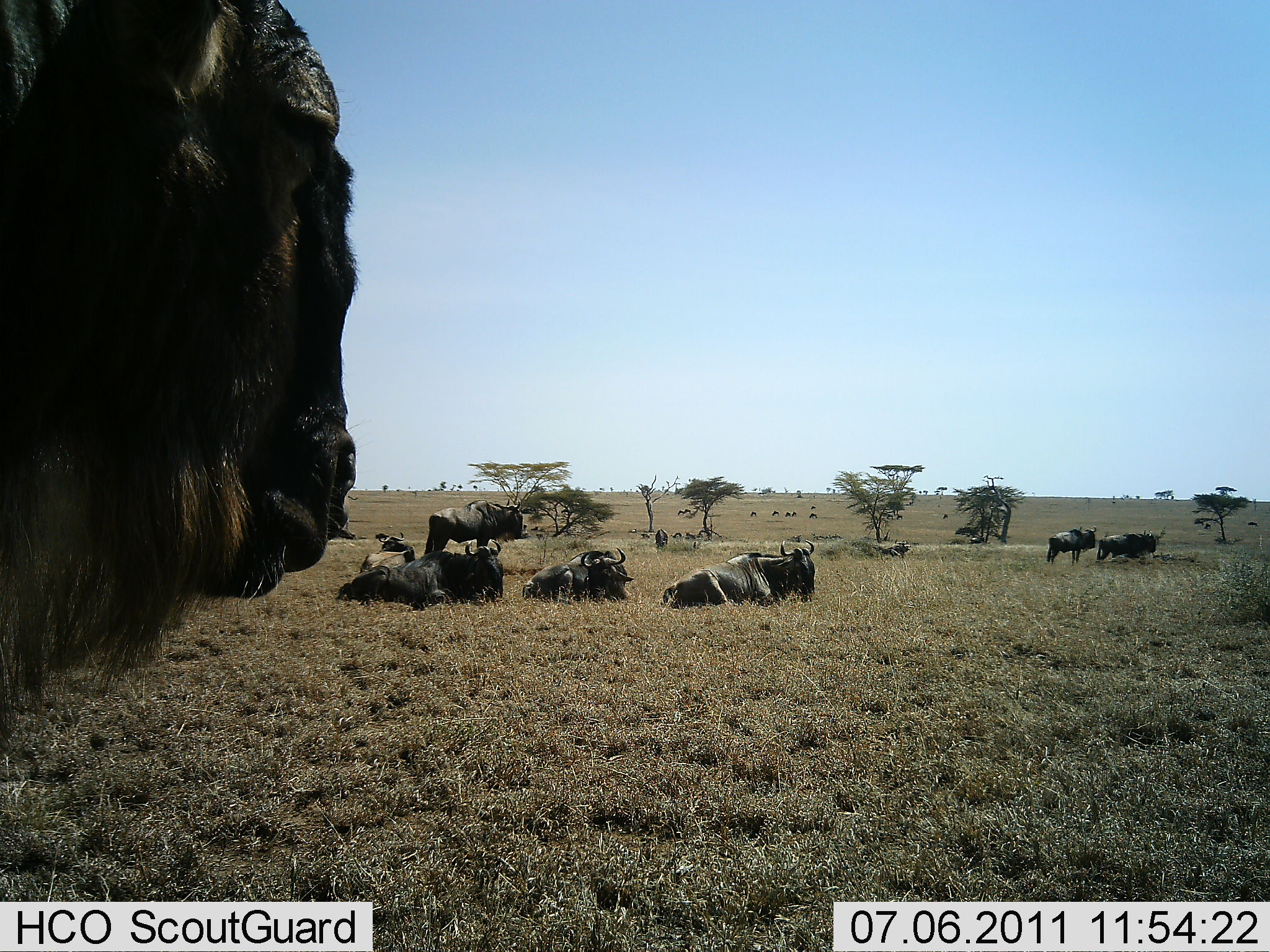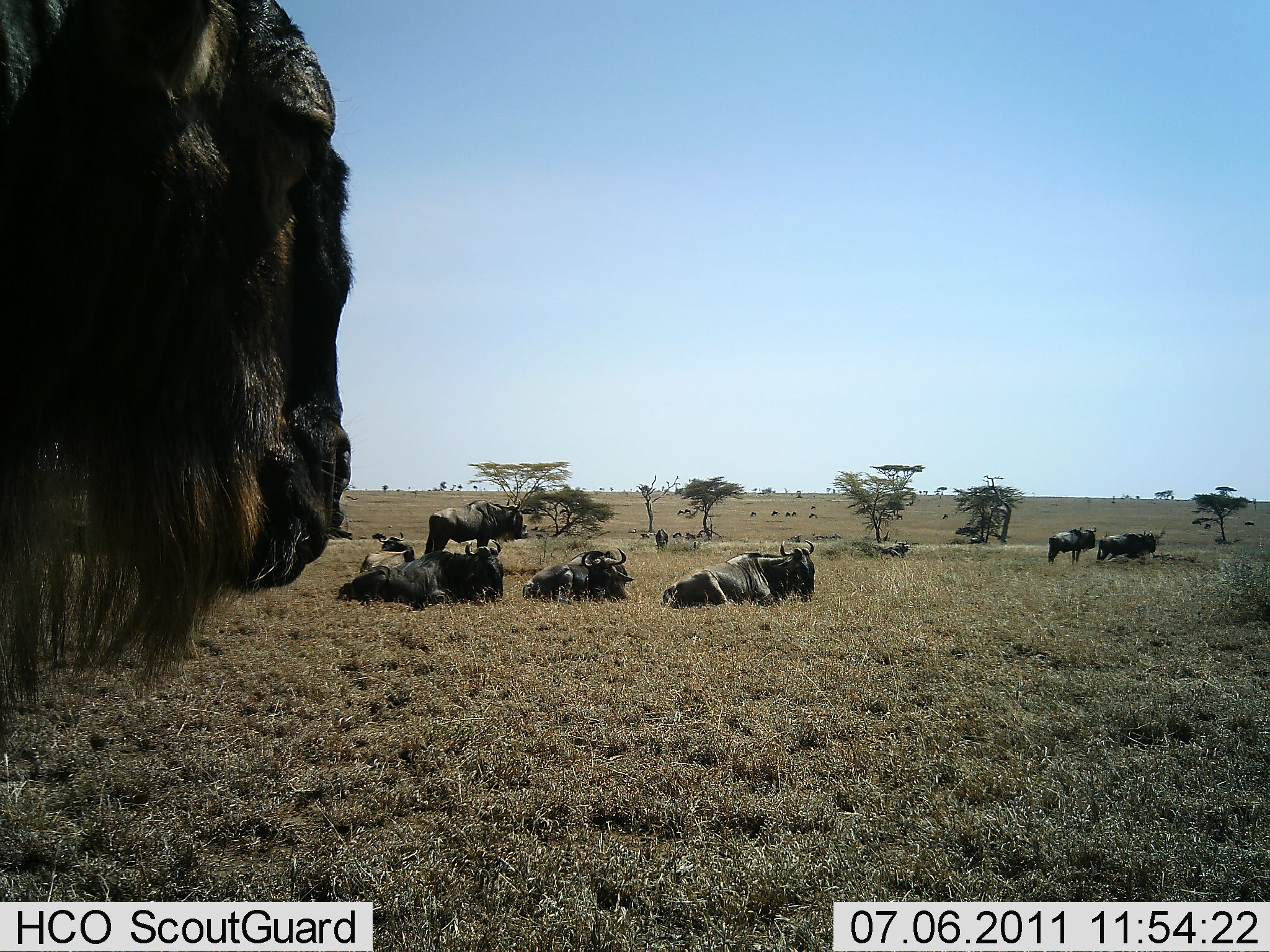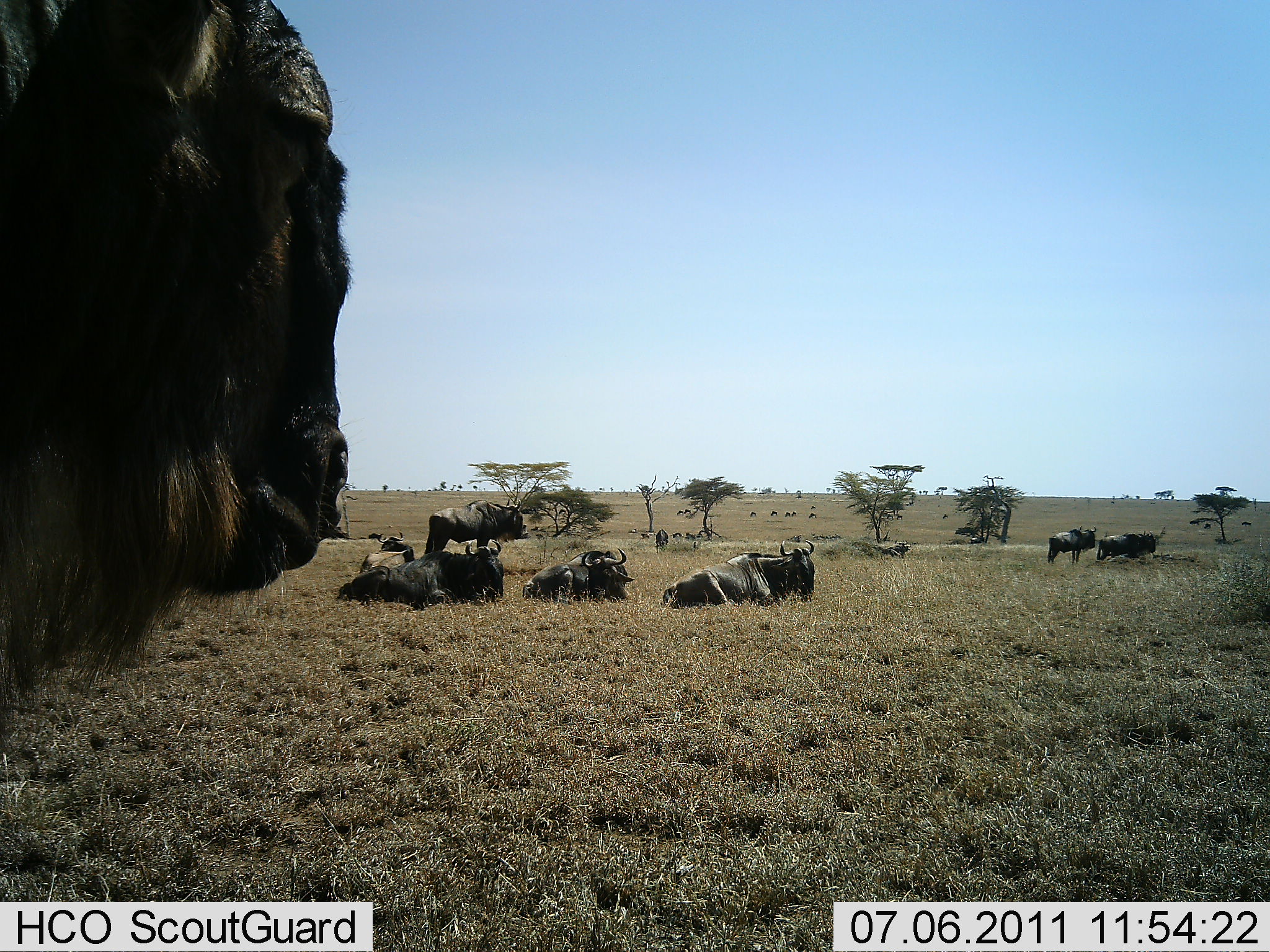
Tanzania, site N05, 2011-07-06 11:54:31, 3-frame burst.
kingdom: Animalia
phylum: Chordata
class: Mammalia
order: Artiodactyla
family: Bovidae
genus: Connochaetes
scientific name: Connochaetes taurinus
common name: blue wildebeest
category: wildebeest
Wildebeest (blue wildebeest) (Connochaetes taurinus), count 9. Behavior (volunteer vote fractions): standing 54%, resting 100%, moving 8%, interacting 0%. Young present (vote fraction): 0%. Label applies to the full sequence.